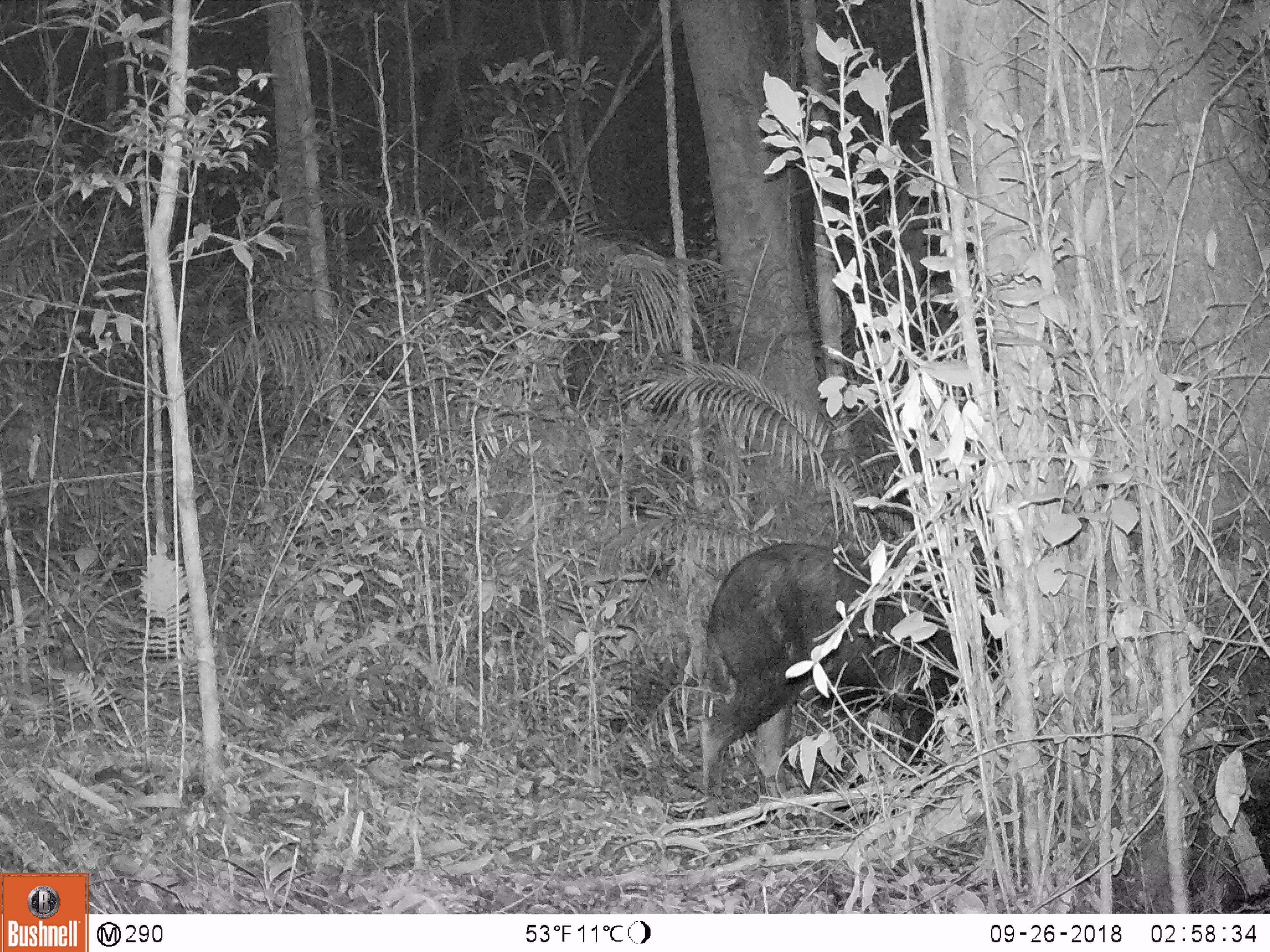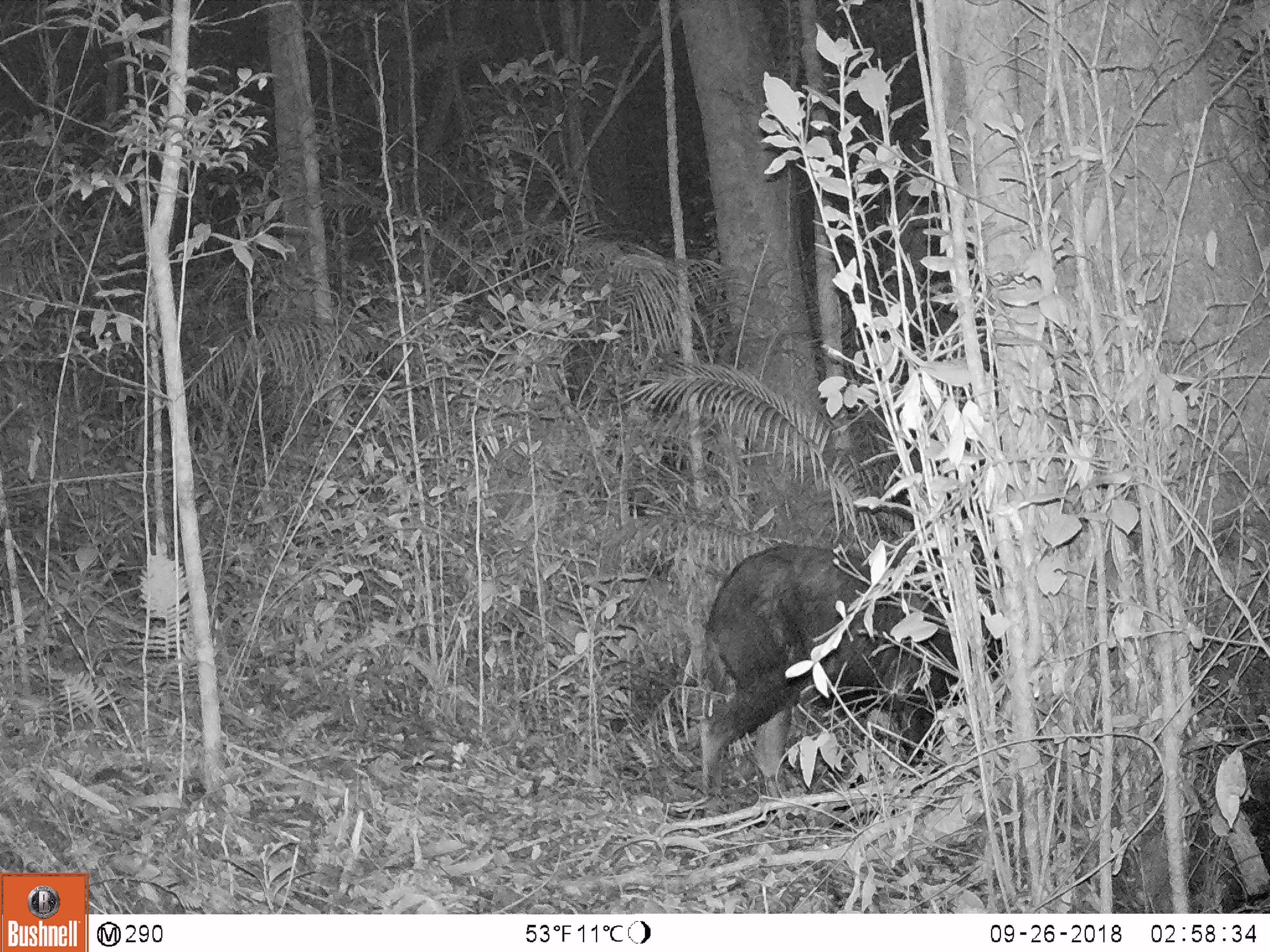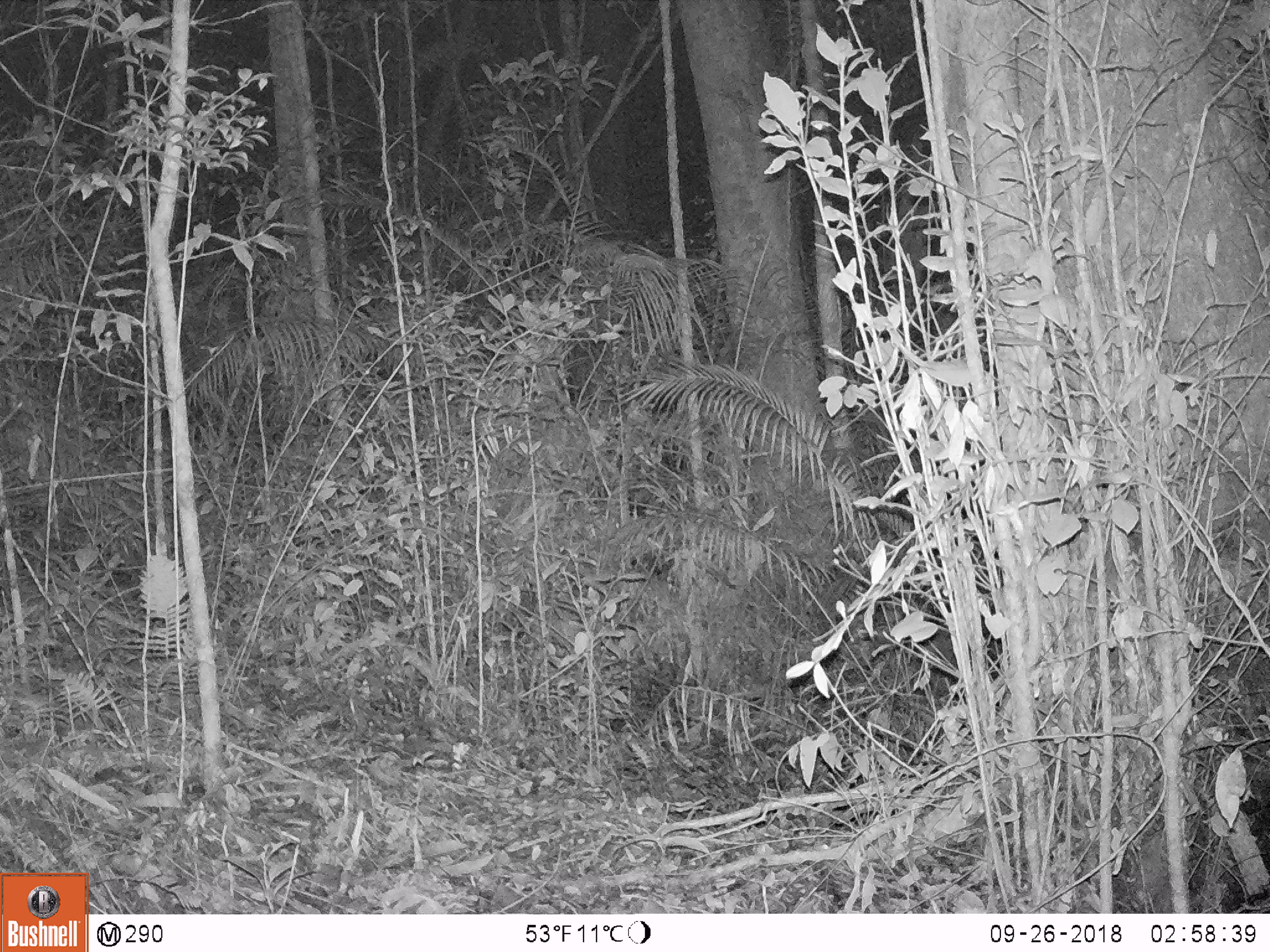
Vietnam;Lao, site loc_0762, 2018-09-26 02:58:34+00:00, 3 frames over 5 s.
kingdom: Animalia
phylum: Chordata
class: Mammalia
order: Artiodactyla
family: Bovidae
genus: Capricornis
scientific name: Capricornis sumatraensis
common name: chinese serow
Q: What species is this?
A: Chinese serow (Capricornis sumatraensis).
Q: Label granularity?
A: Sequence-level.